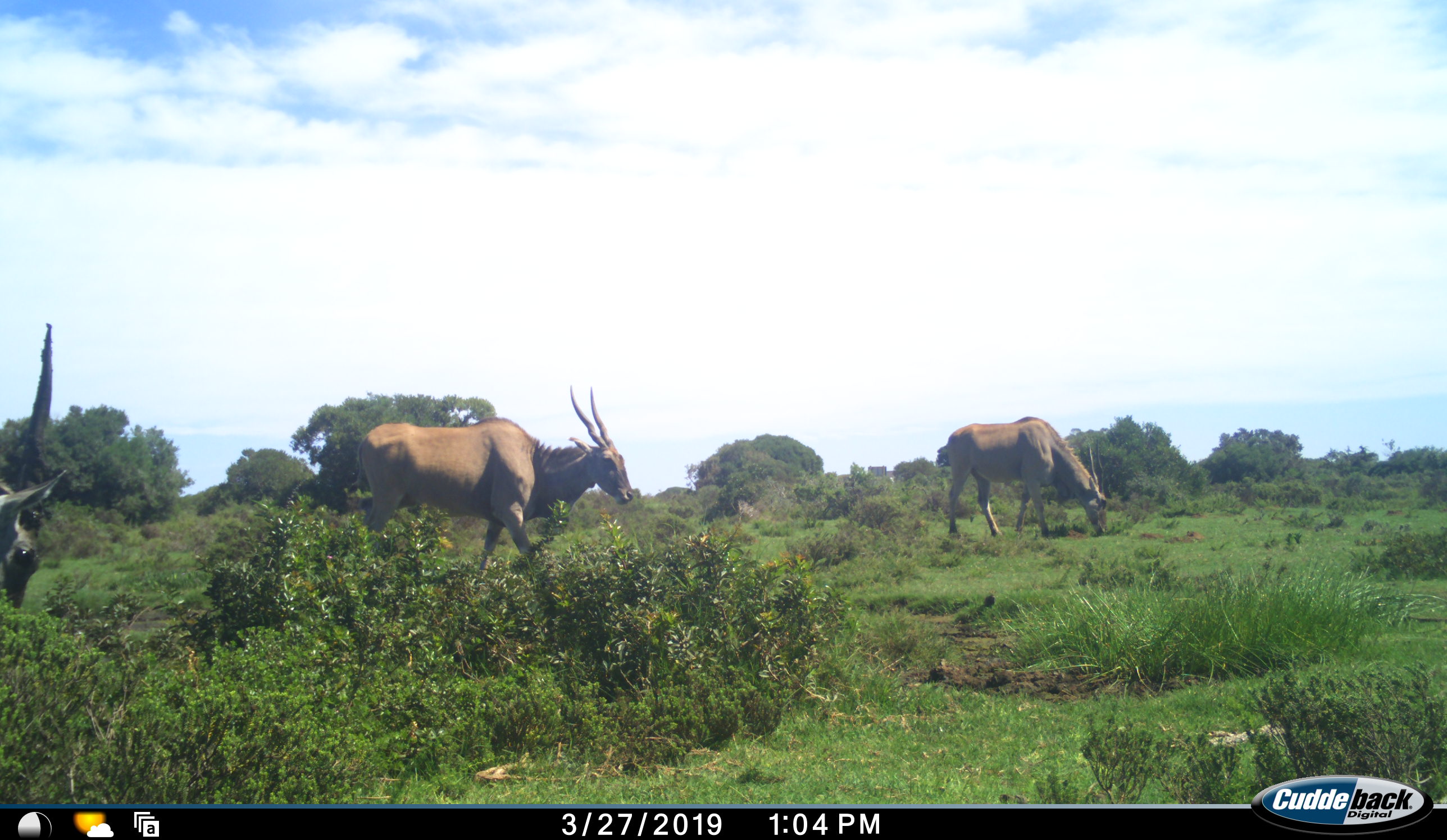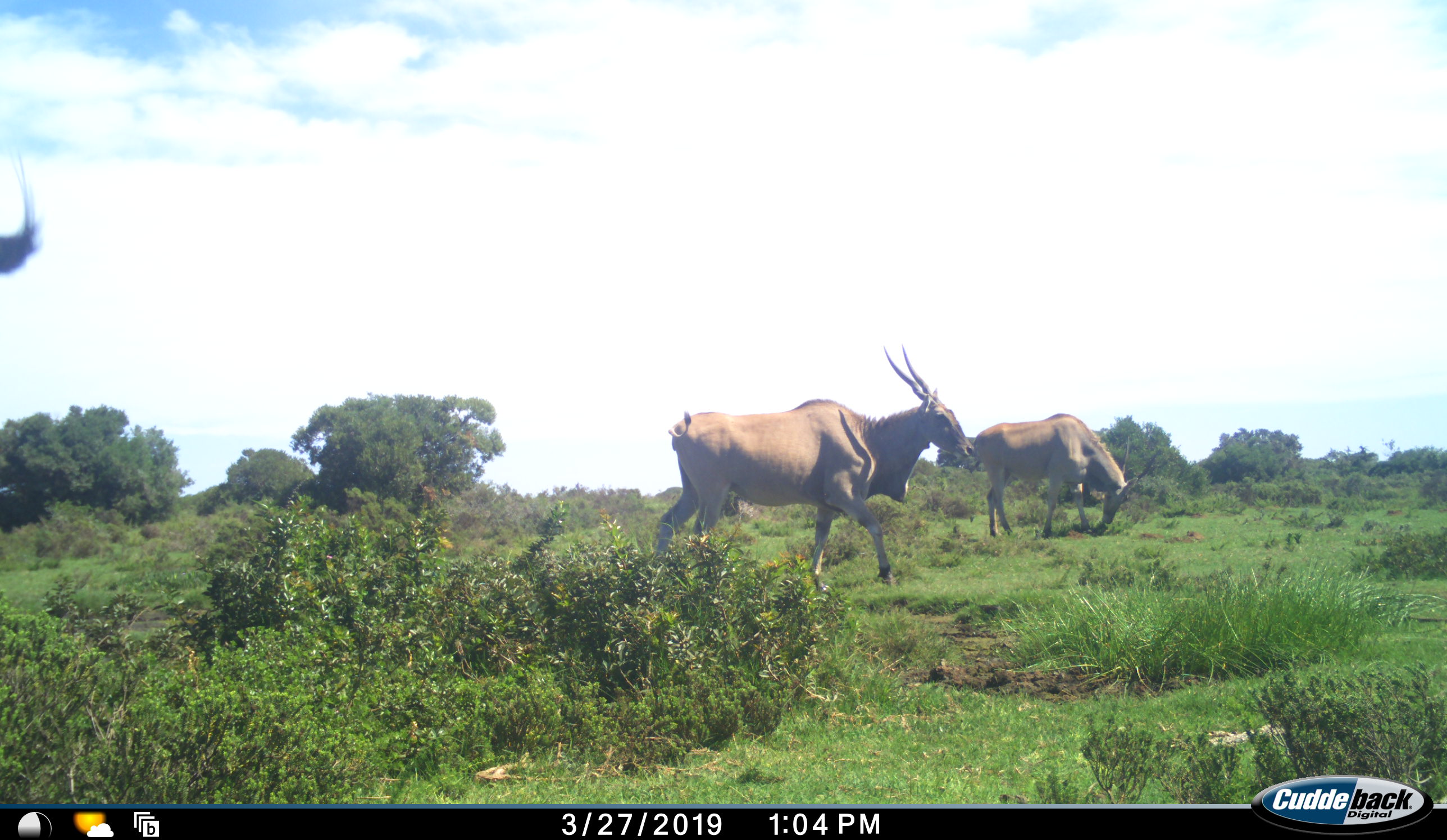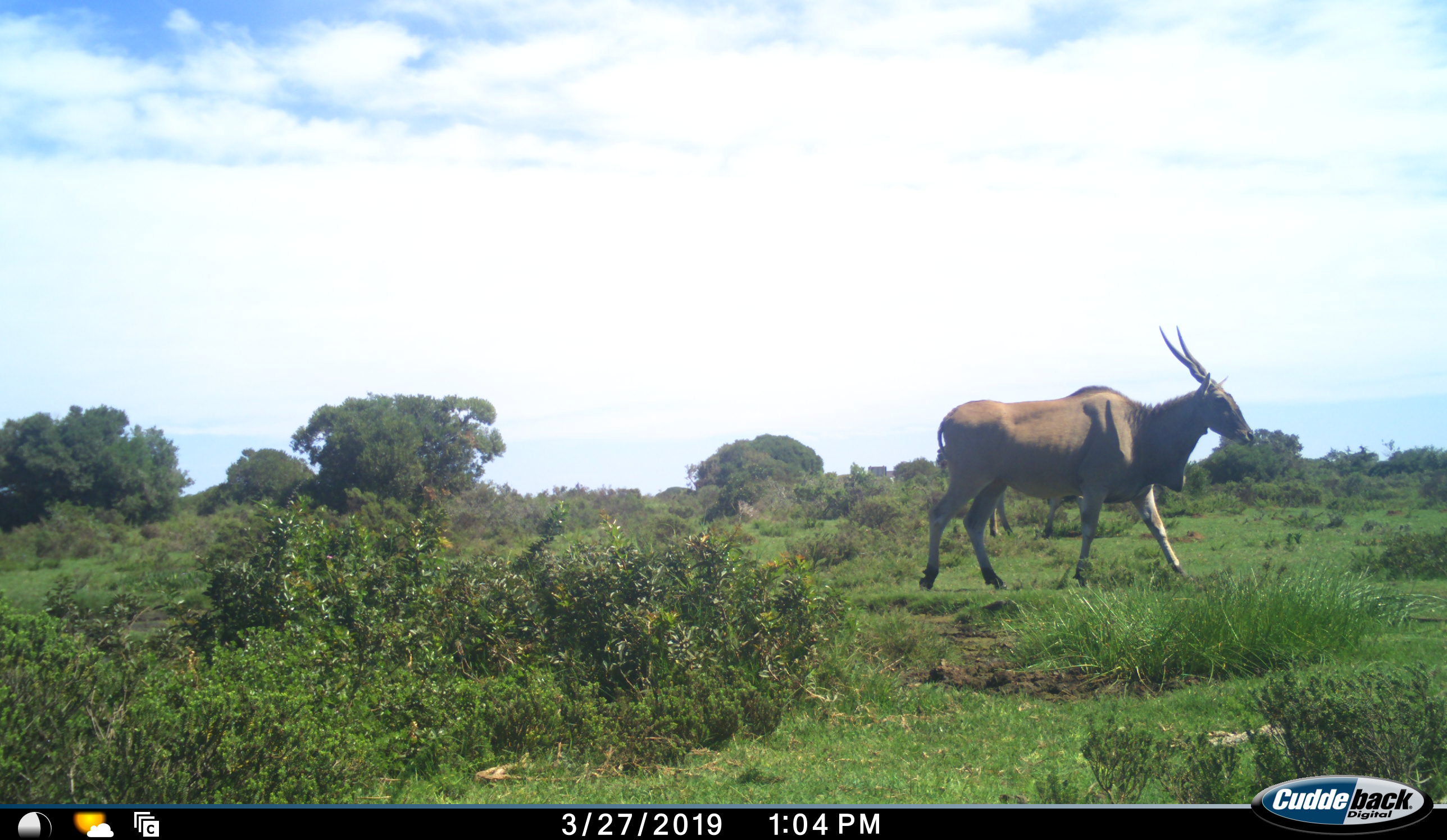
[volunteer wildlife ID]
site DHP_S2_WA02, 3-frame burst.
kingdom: Animalia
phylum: Chordata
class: Mammalia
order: Artiodactyla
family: Bovidae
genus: Tragelaphus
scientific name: Tragelaphus oryx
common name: eland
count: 3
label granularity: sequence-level